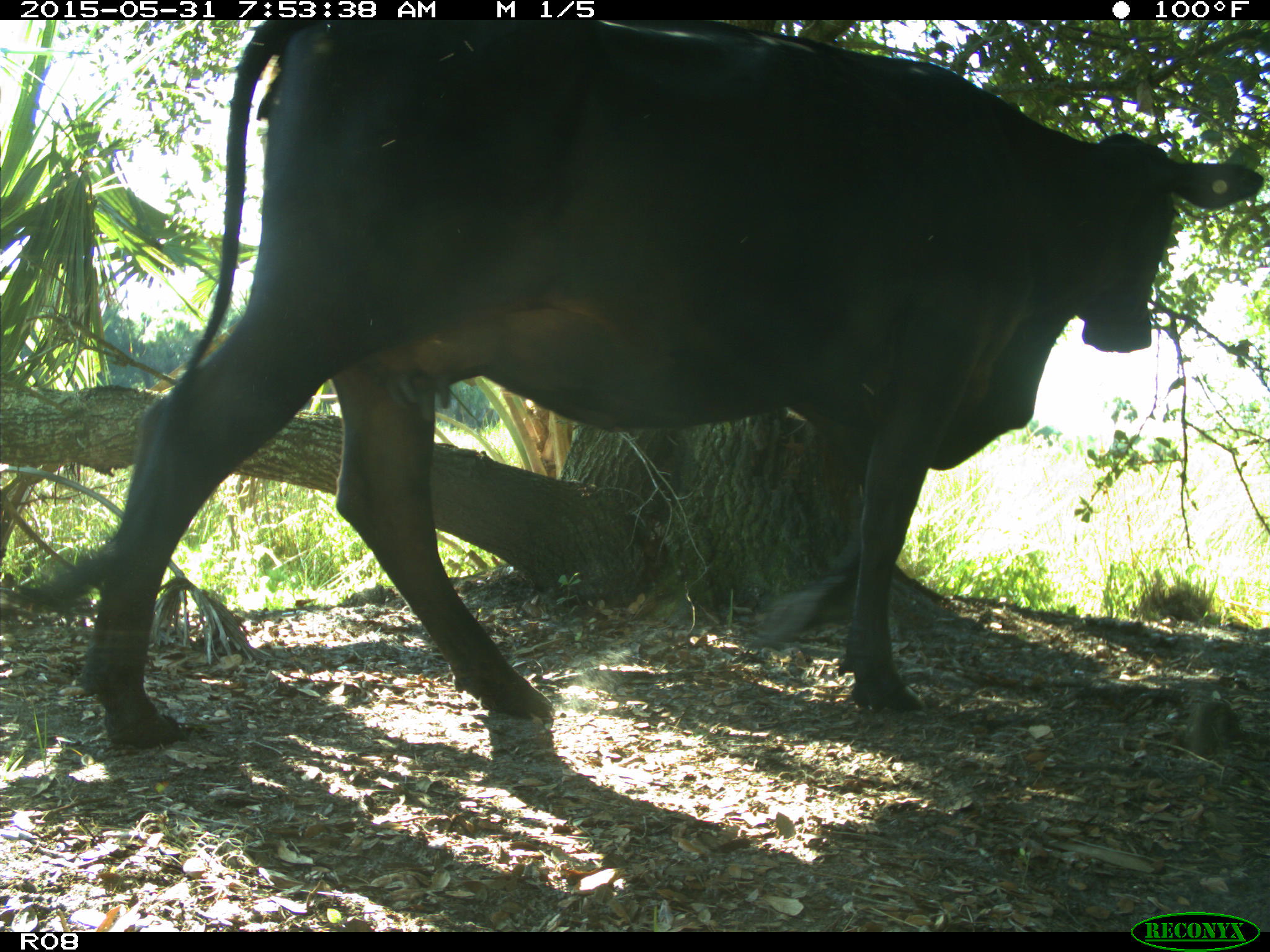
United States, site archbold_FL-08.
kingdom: Animalia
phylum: Chordata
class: Mammalia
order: Artiodactyla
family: Bovidae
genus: Bos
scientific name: Bos taurus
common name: domestic cow